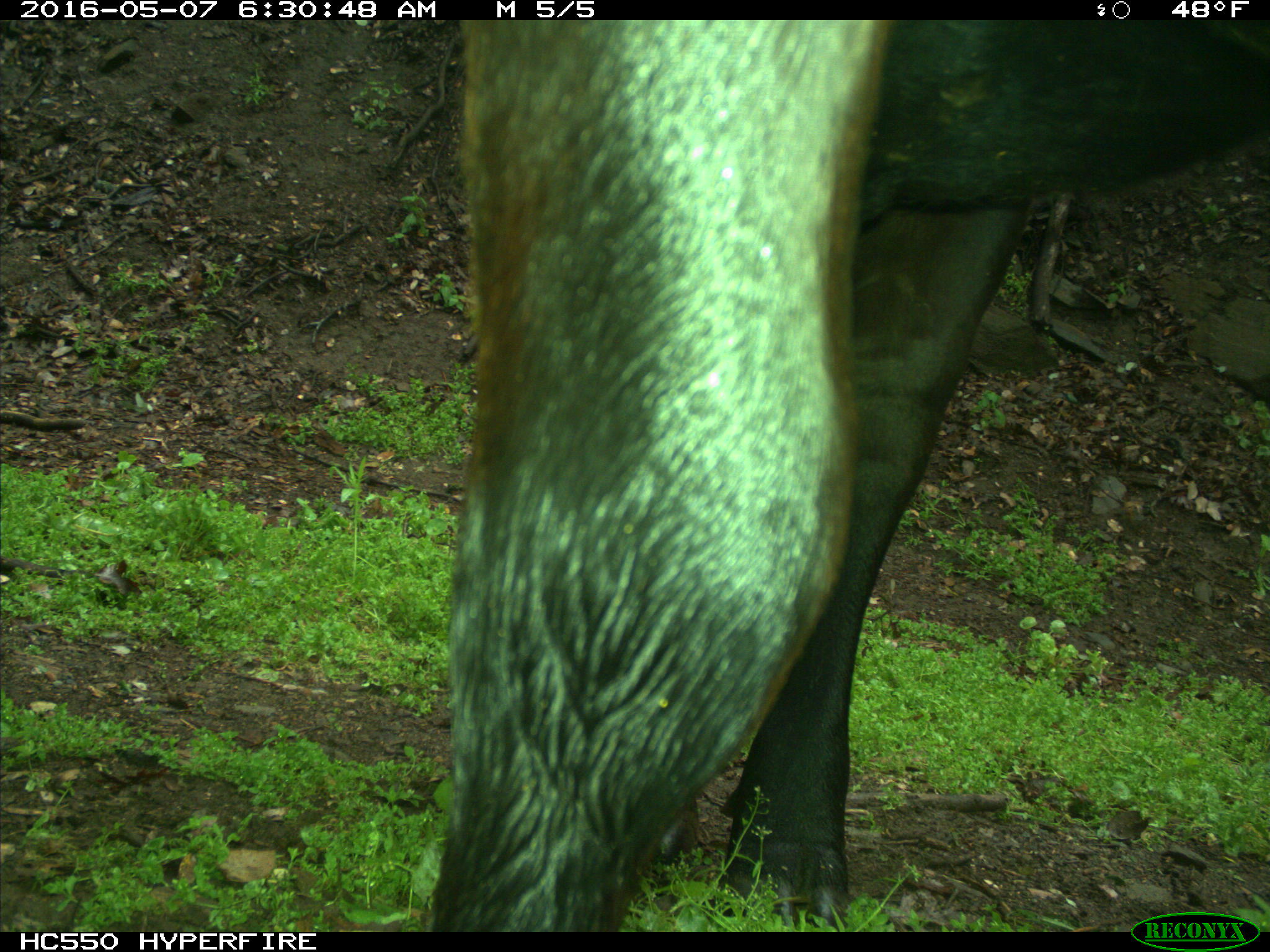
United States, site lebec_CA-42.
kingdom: Animalia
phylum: Chordata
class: Mammalia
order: Artiodactyla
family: Bovidae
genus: Bos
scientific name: Bos taurus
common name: domestic cow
Bos taurus (domestic cow).